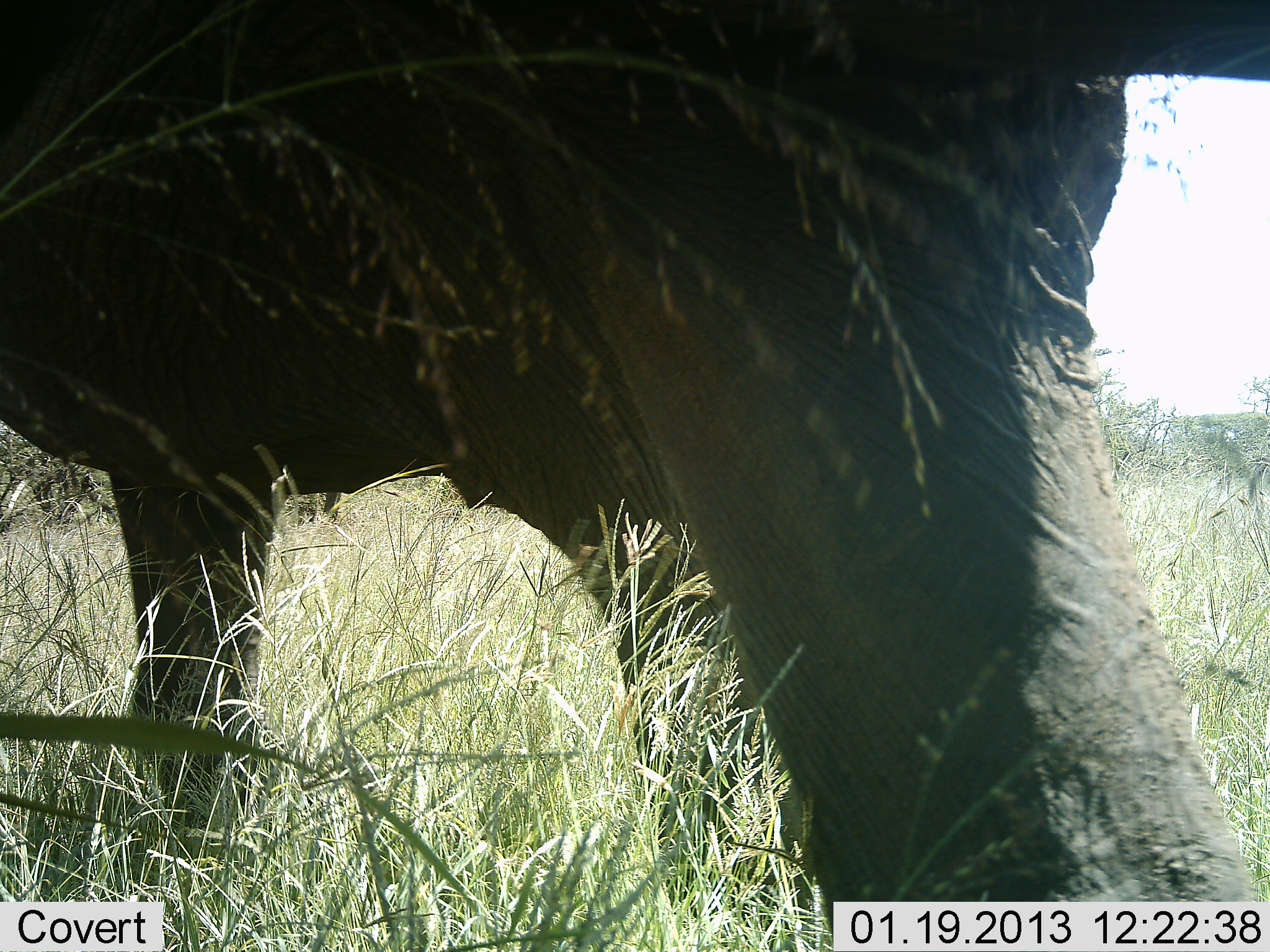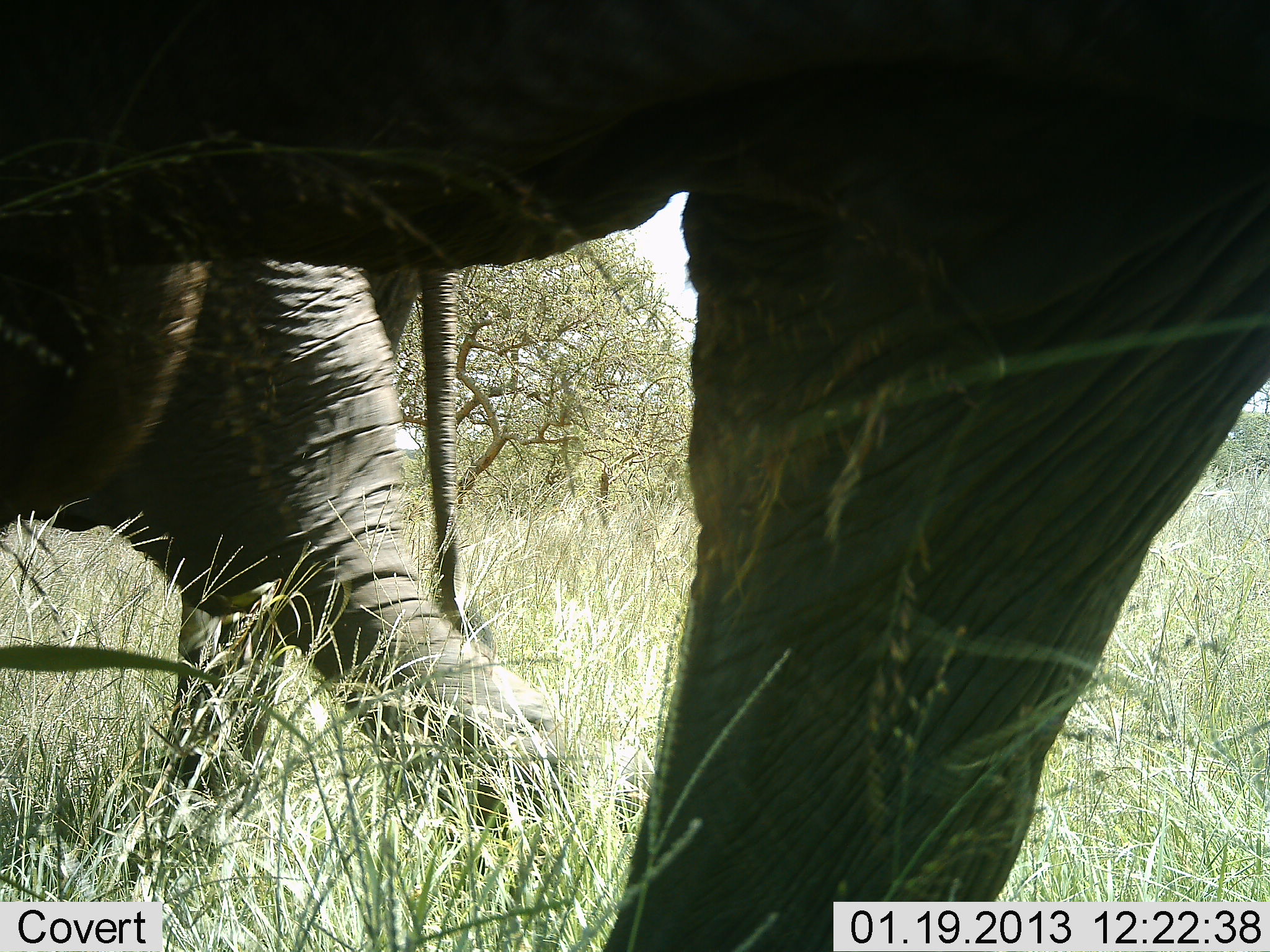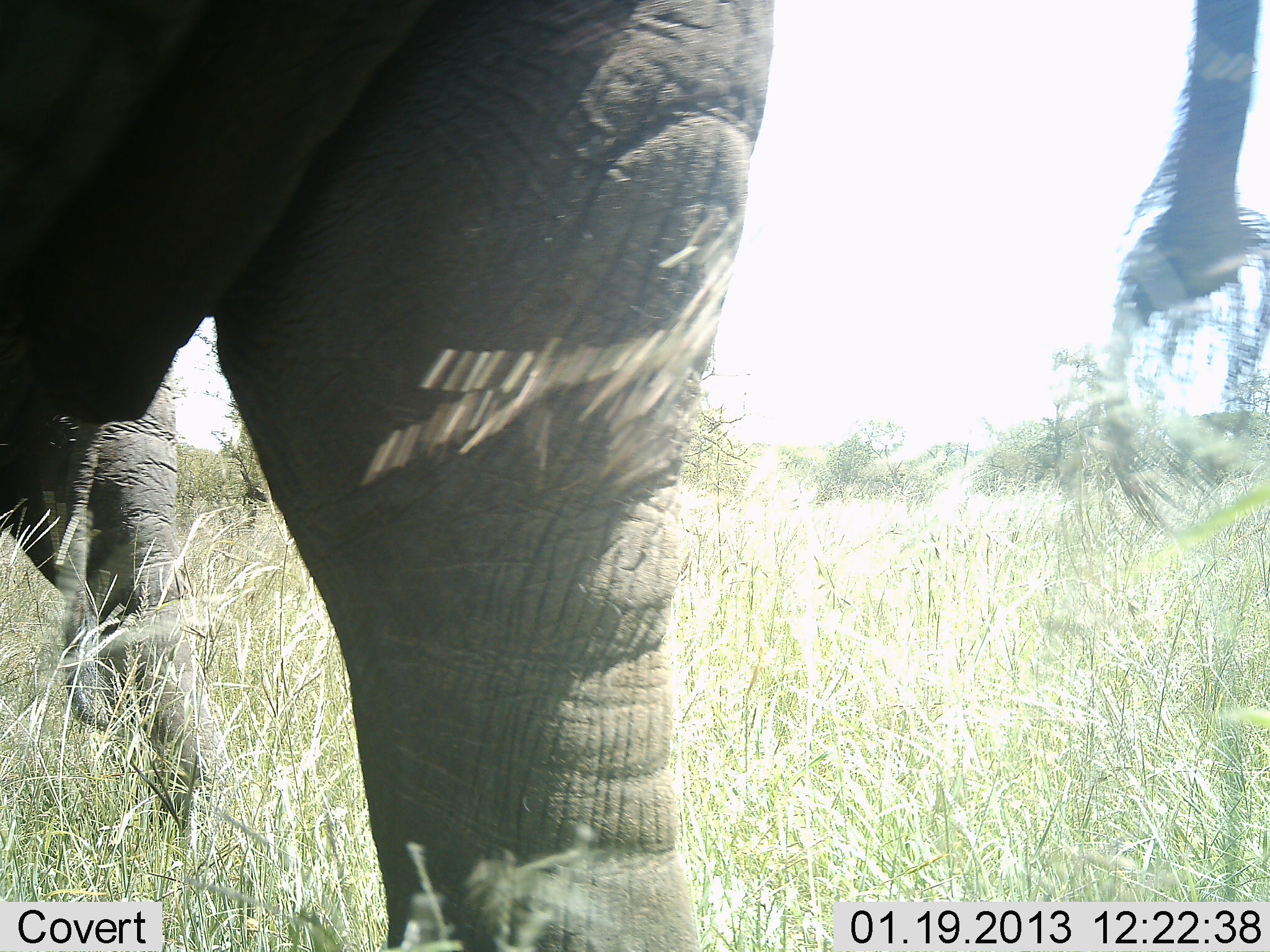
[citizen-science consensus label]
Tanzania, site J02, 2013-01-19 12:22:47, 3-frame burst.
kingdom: Animalia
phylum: Chordata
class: Mammalia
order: Proboscidea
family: Elephantidae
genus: Loxodonta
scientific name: Loxodonta africana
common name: african bush elephant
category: elephant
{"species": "elephant (african bush elephant) (Loxodonta africana)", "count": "2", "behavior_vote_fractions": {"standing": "14%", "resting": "0%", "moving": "86%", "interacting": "3%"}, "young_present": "11%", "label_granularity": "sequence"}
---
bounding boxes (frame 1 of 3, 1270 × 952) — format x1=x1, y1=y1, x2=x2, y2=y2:
animal: x1=0, y1=0, x2=1269, y2=951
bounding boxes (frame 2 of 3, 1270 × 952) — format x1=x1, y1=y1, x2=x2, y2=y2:
animal: x1=1, y1=1, x2=1269, y2=952; x1=67, y1=245, x2=576, y2=788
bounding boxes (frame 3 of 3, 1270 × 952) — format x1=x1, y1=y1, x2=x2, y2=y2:
animal: x1=1, y1=1, x2=1270, y2=950; x1=0, y1=359, x2=210, y2=770